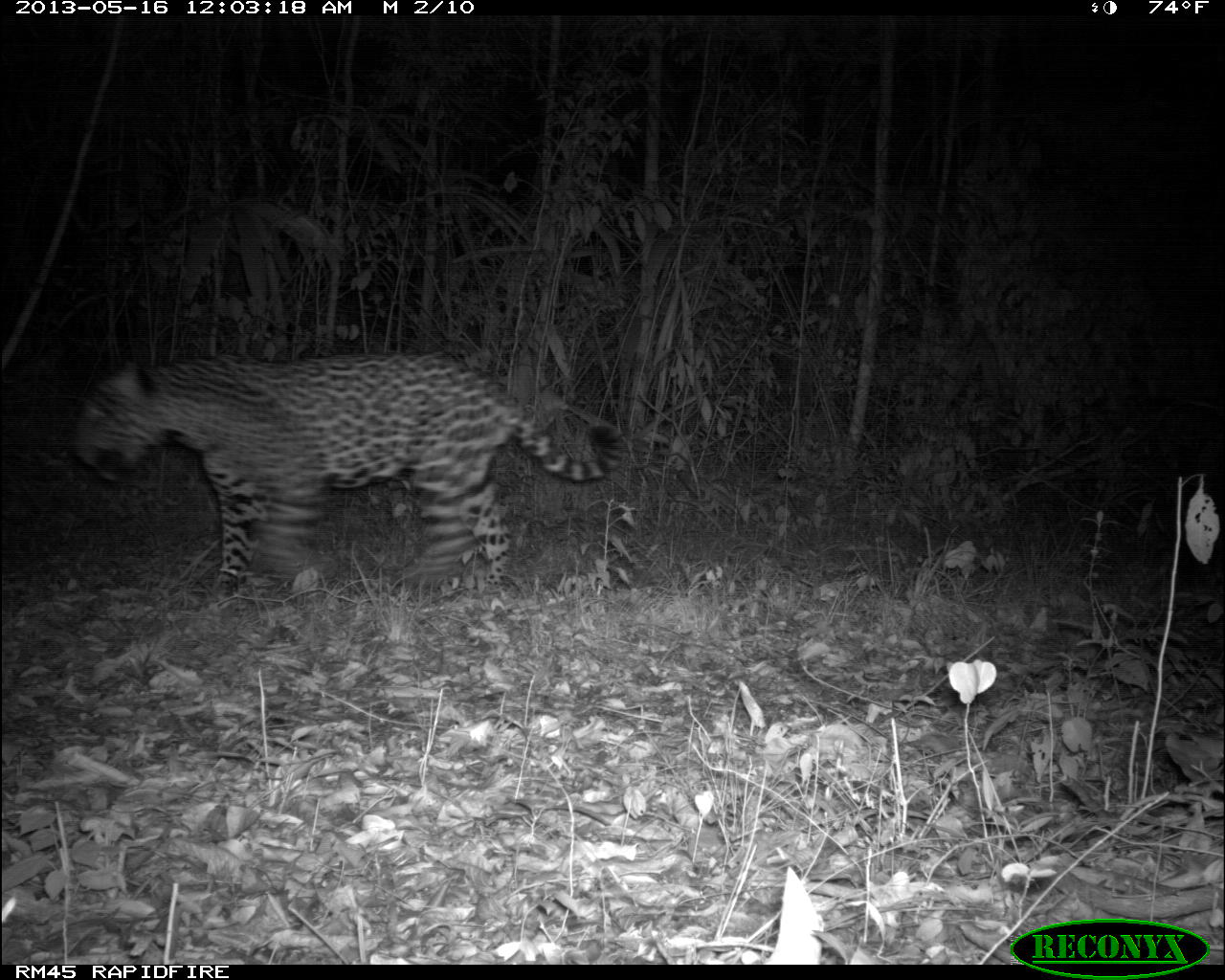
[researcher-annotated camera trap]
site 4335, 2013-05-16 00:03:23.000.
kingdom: Animalia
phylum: Chordata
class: Mammalia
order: Carnivora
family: Felidae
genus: Panthera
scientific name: Panthera onca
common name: jaguar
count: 1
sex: male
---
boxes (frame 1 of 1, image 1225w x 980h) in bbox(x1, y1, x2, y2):
panthera onca: bbox(69, 350, 625, 602)